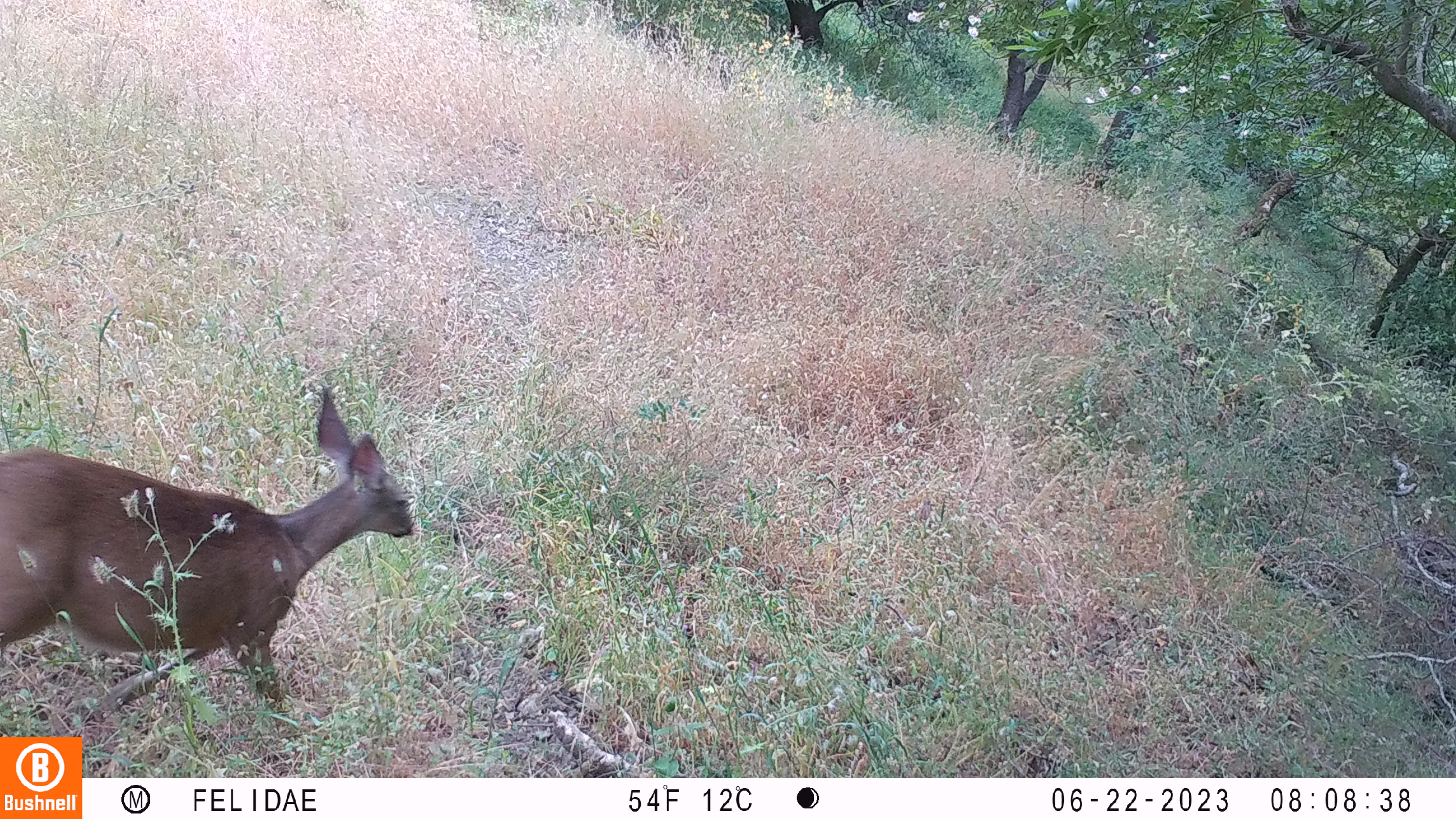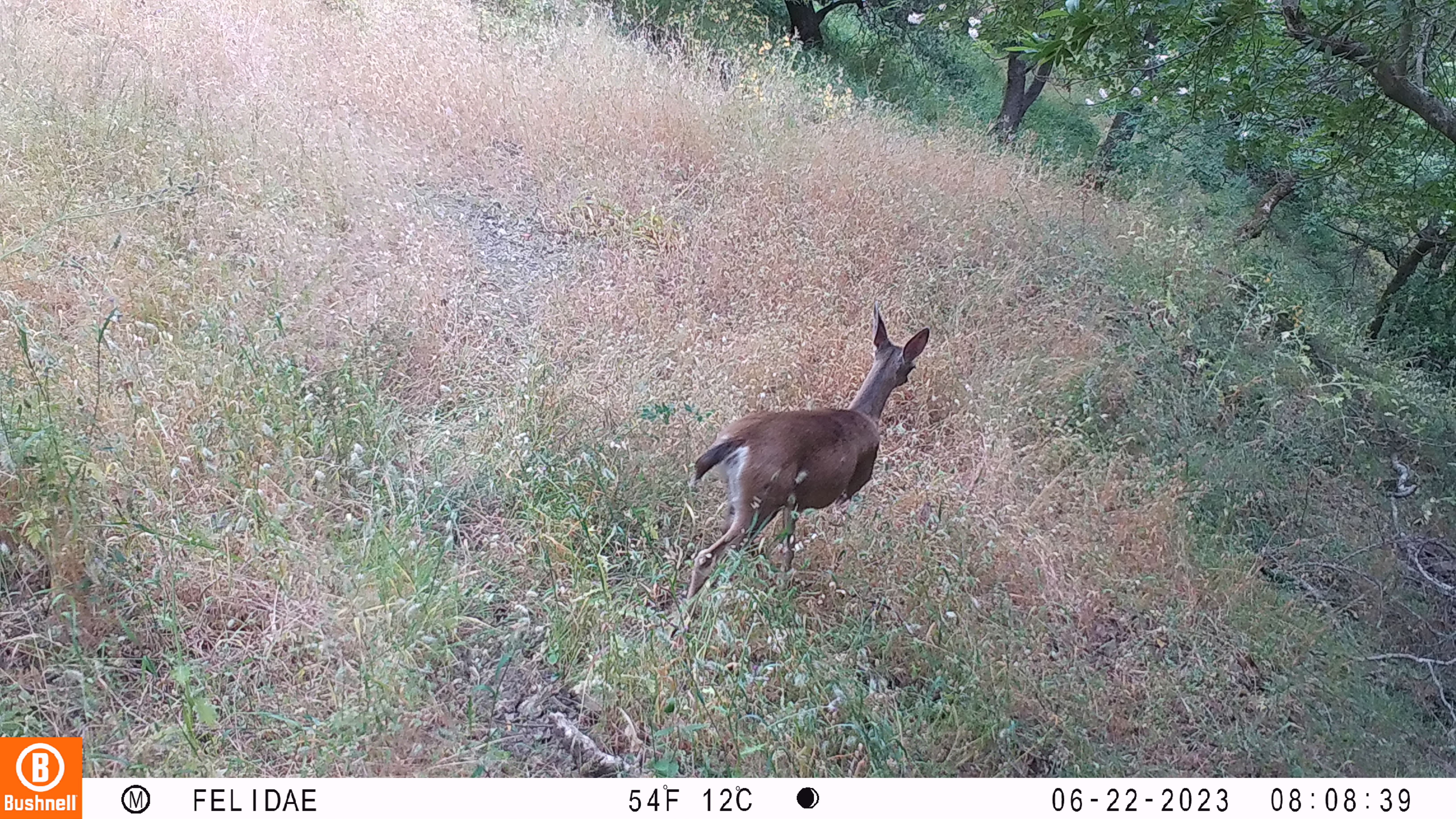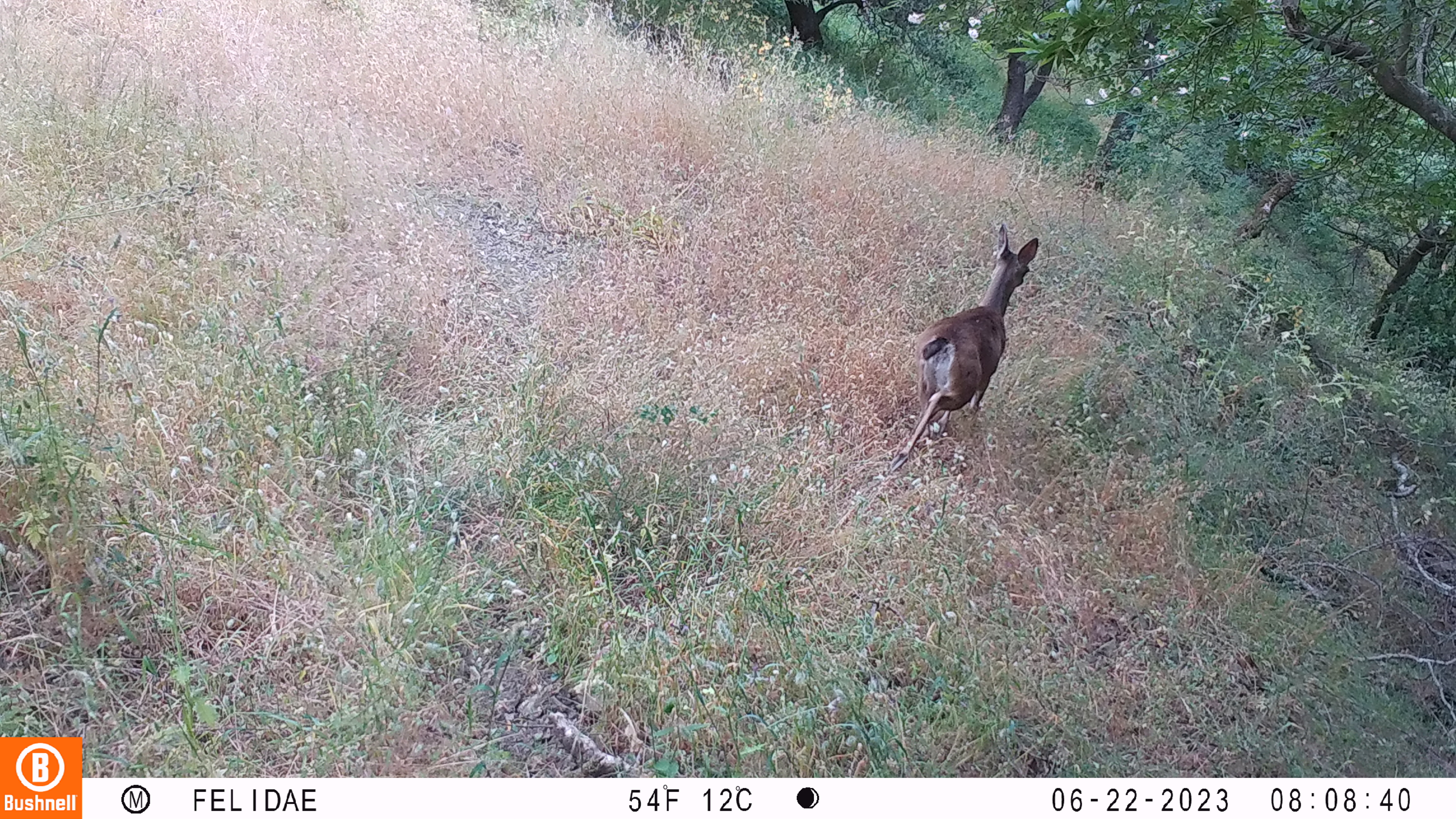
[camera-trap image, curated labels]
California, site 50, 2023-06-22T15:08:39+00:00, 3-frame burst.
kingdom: Animalia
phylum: Chordata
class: Mammalia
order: Artiodactyla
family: Cervidae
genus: Odocoileus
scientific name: Odocoileus hemionus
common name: mule deer